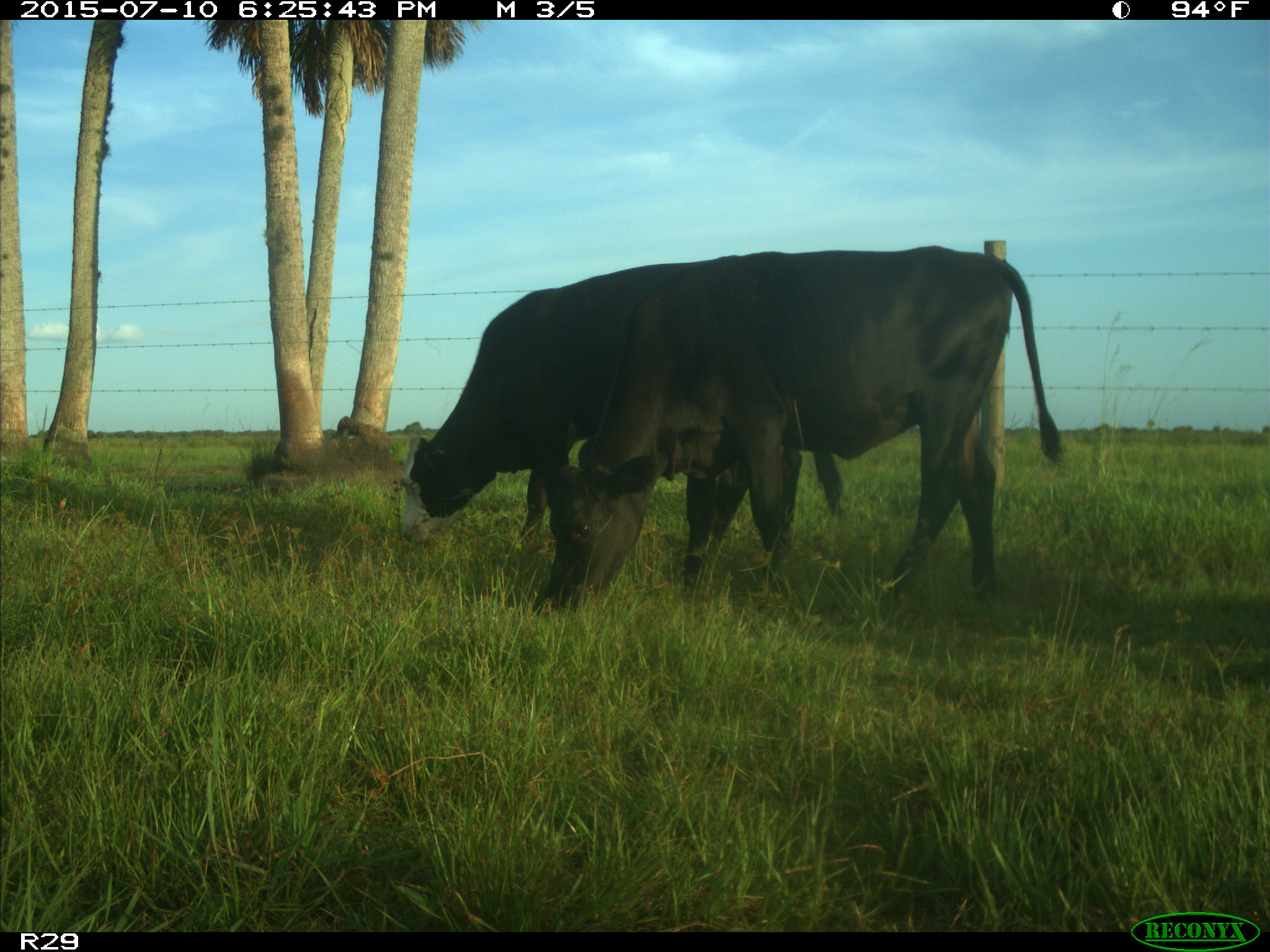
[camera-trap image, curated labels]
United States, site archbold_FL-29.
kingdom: Animalia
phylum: Chordata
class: Mammalia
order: Artiodactyla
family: Bovidae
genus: Bos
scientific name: Bos taurus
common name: domestic cow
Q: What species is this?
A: Bos taurus (domestic cow).